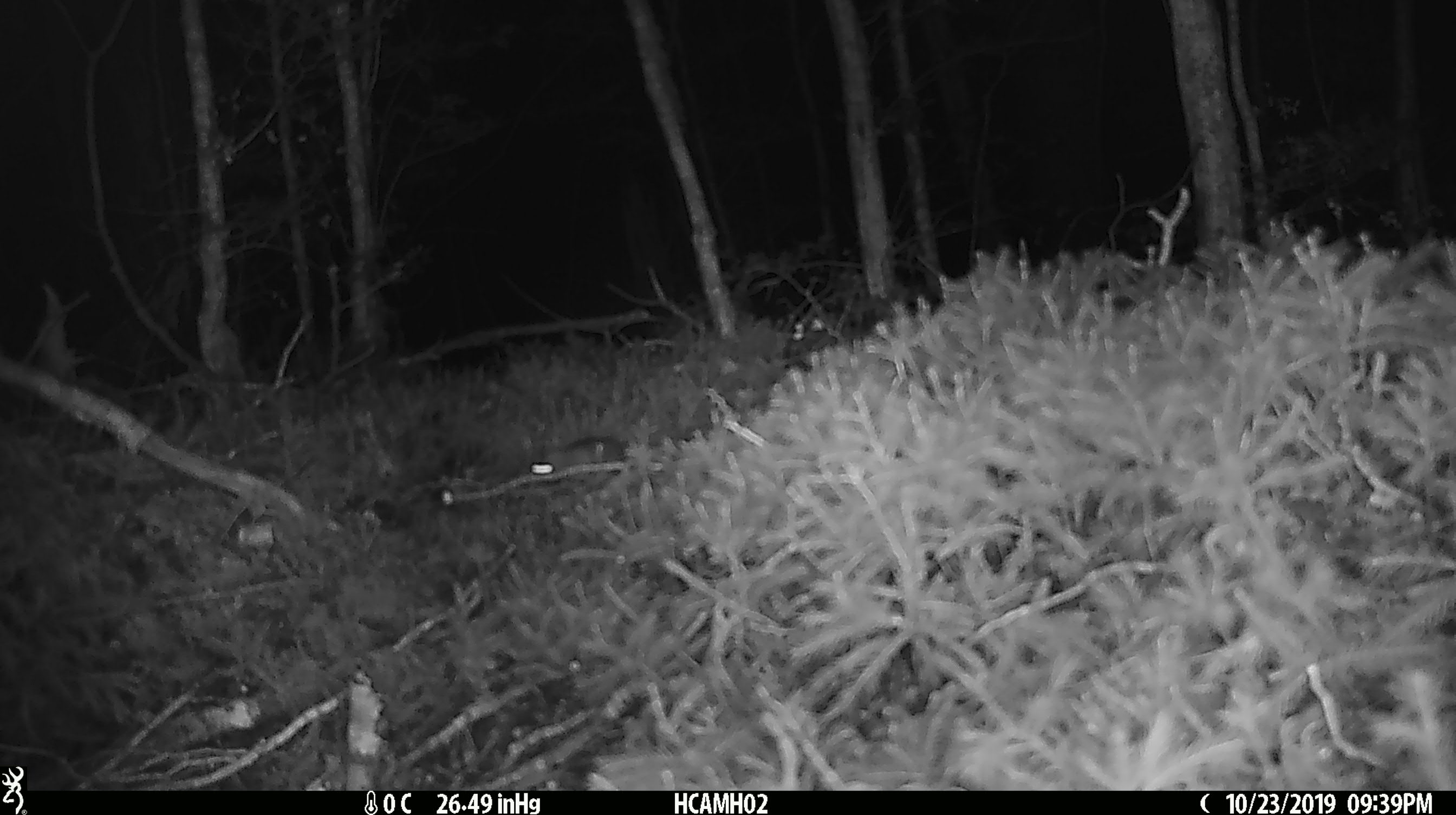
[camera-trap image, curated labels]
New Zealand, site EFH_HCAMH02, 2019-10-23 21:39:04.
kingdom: Animalia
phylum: Chordata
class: Mammalia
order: Rodentia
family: Muridae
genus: Mus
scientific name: Mus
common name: mouse